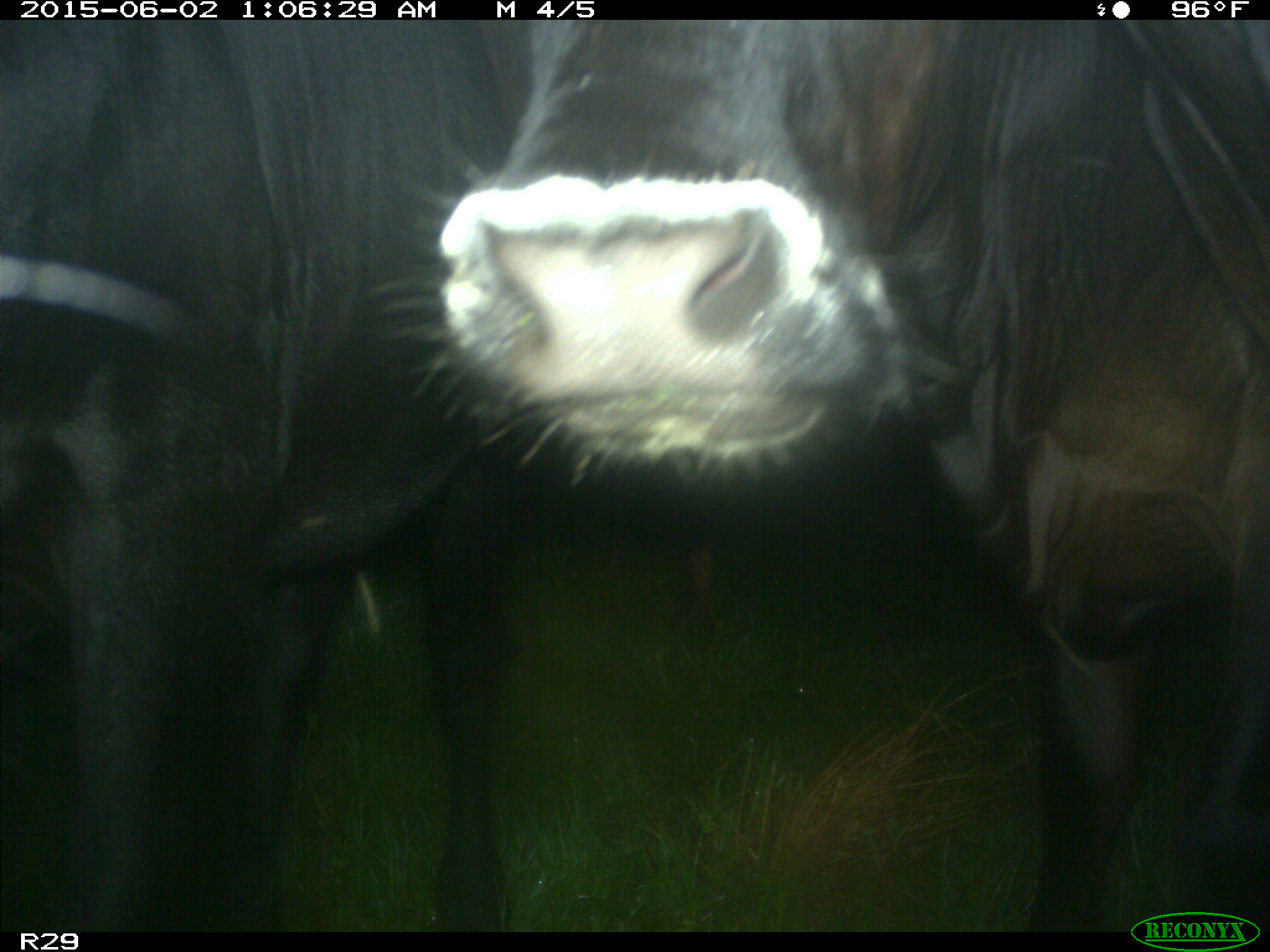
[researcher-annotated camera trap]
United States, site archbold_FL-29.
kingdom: Animalia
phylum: Chordata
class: Mammalia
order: Artiodactyla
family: Bovidae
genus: Bos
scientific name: Bos taurus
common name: domestic cow